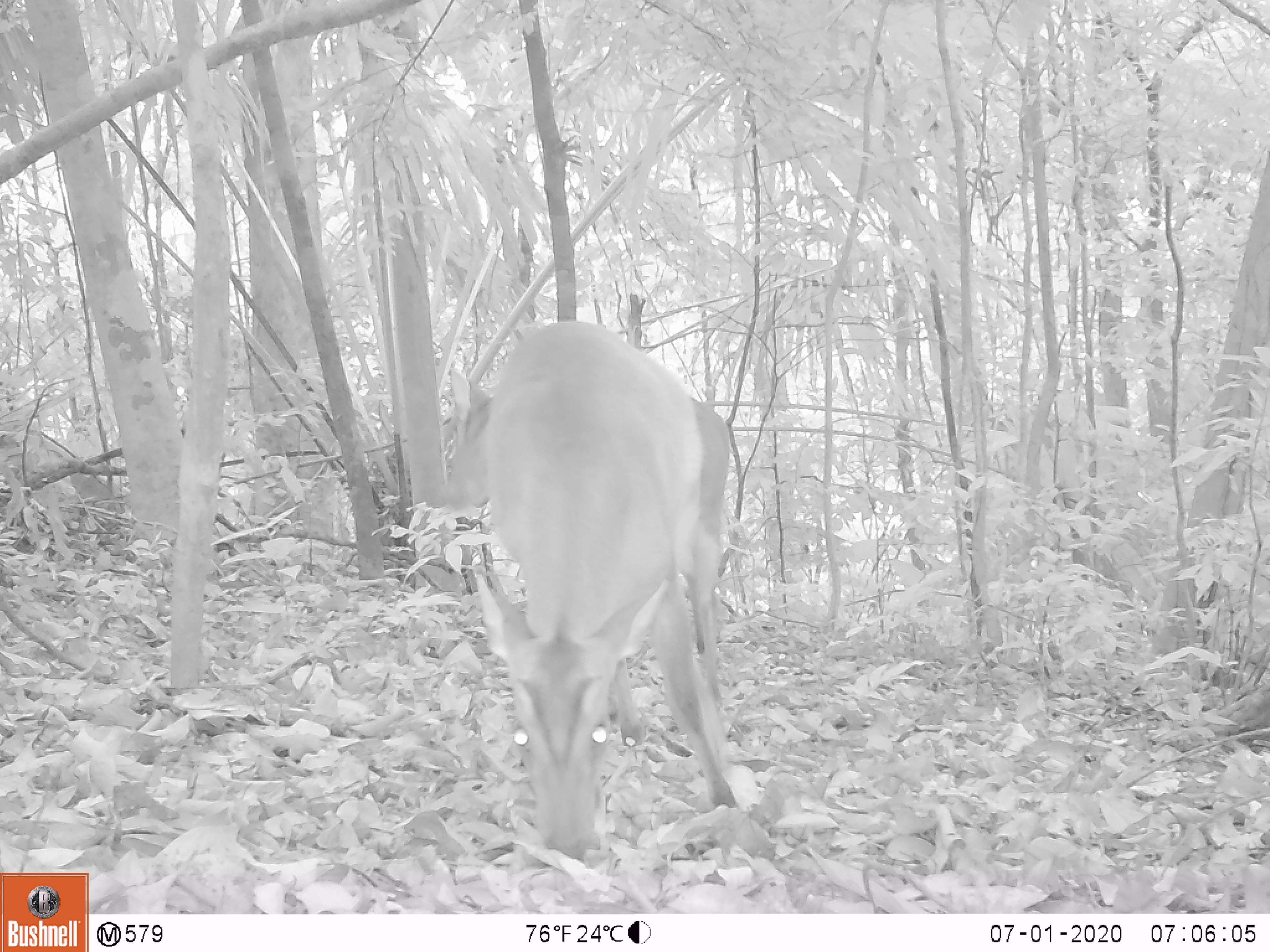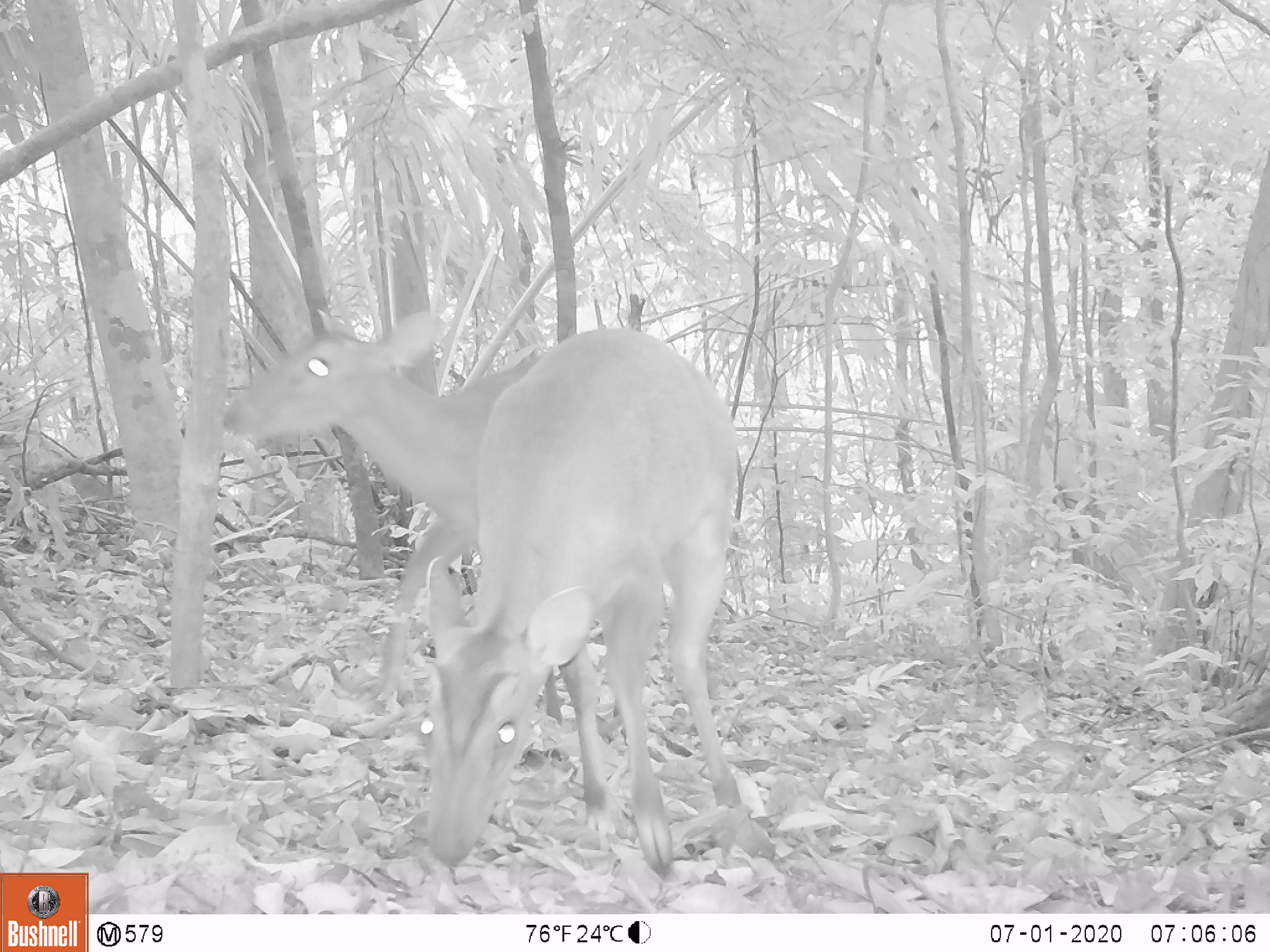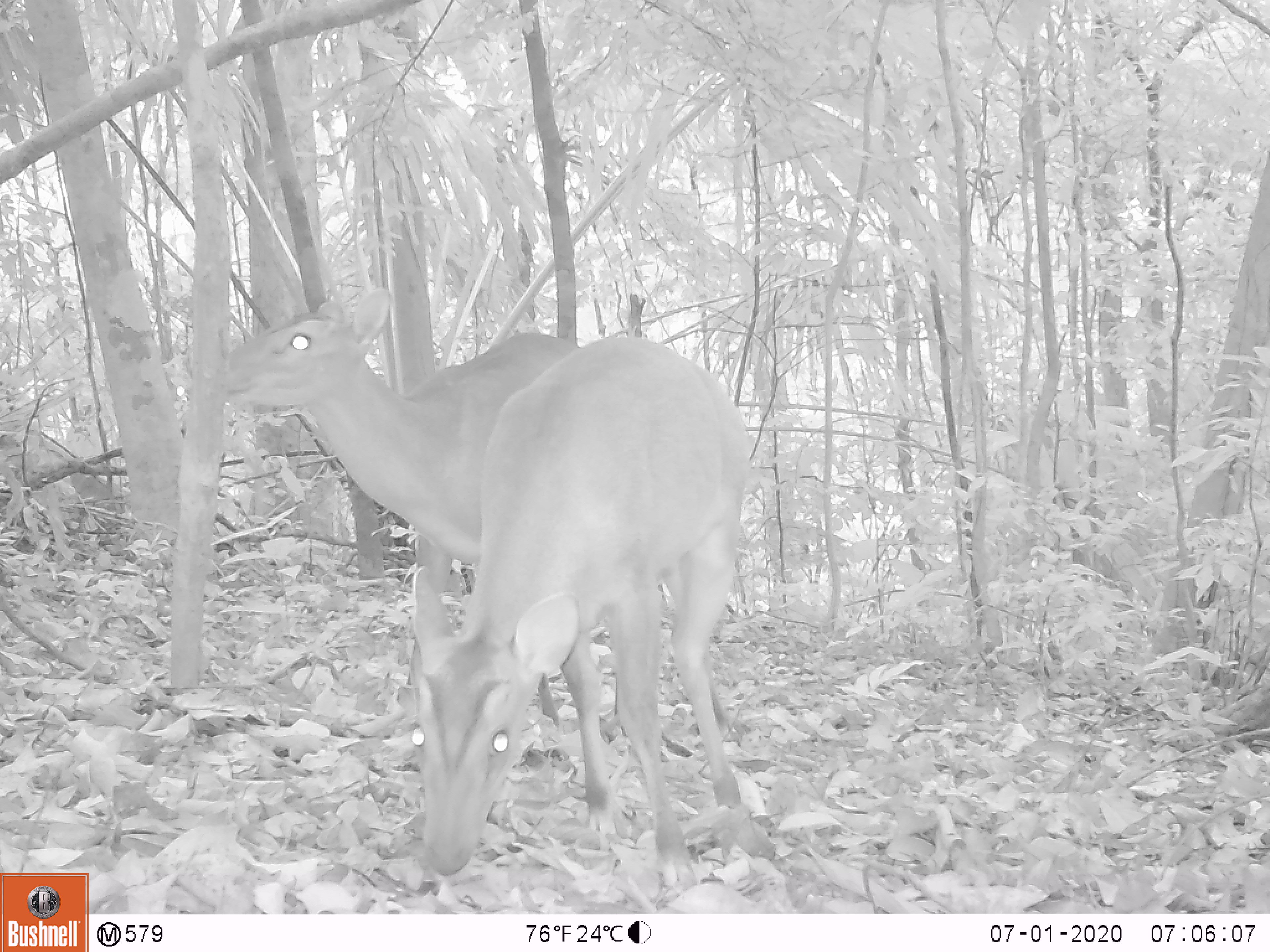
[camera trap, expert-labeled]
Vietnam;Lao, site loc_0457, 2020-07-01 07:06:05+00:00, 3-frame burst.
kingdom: Animalia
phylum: Chordata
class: Mammalia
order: Artiodactyla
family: Cervidae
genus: Muntiacus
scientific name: Muntiacus vuquangensis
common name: large-antlered muntjac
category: large antlered muntjac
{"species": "large antlered muntjac (large-antlered muntjac) (Muntiacus vuquangensis)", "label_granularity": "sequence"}